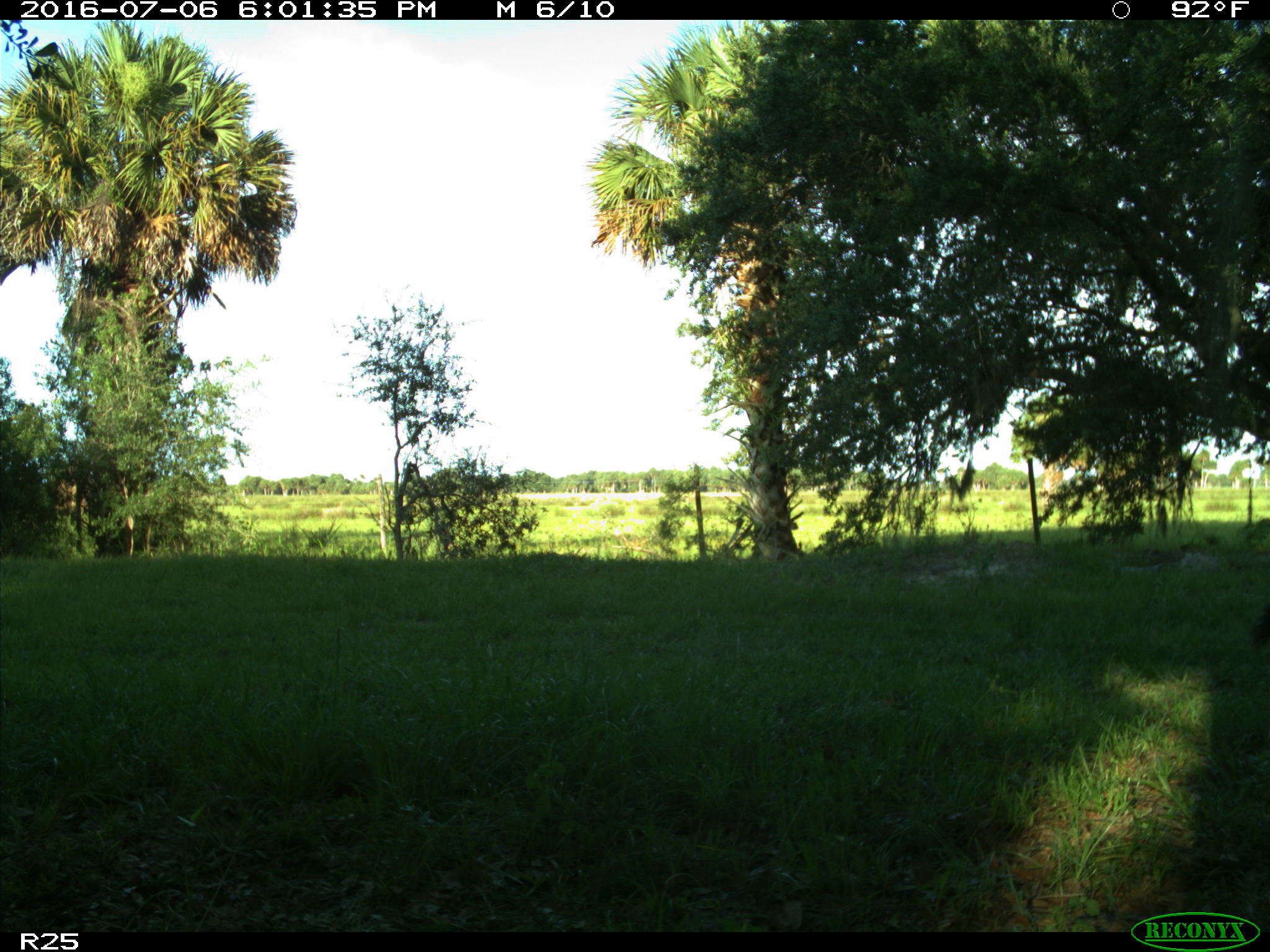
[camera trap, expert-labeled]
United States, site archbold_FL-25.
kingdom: Animalia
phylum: Chordata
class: Mammalia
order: Artiodactyla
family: Bovidae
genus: Bos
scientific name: Bos taurus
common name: domestic cow